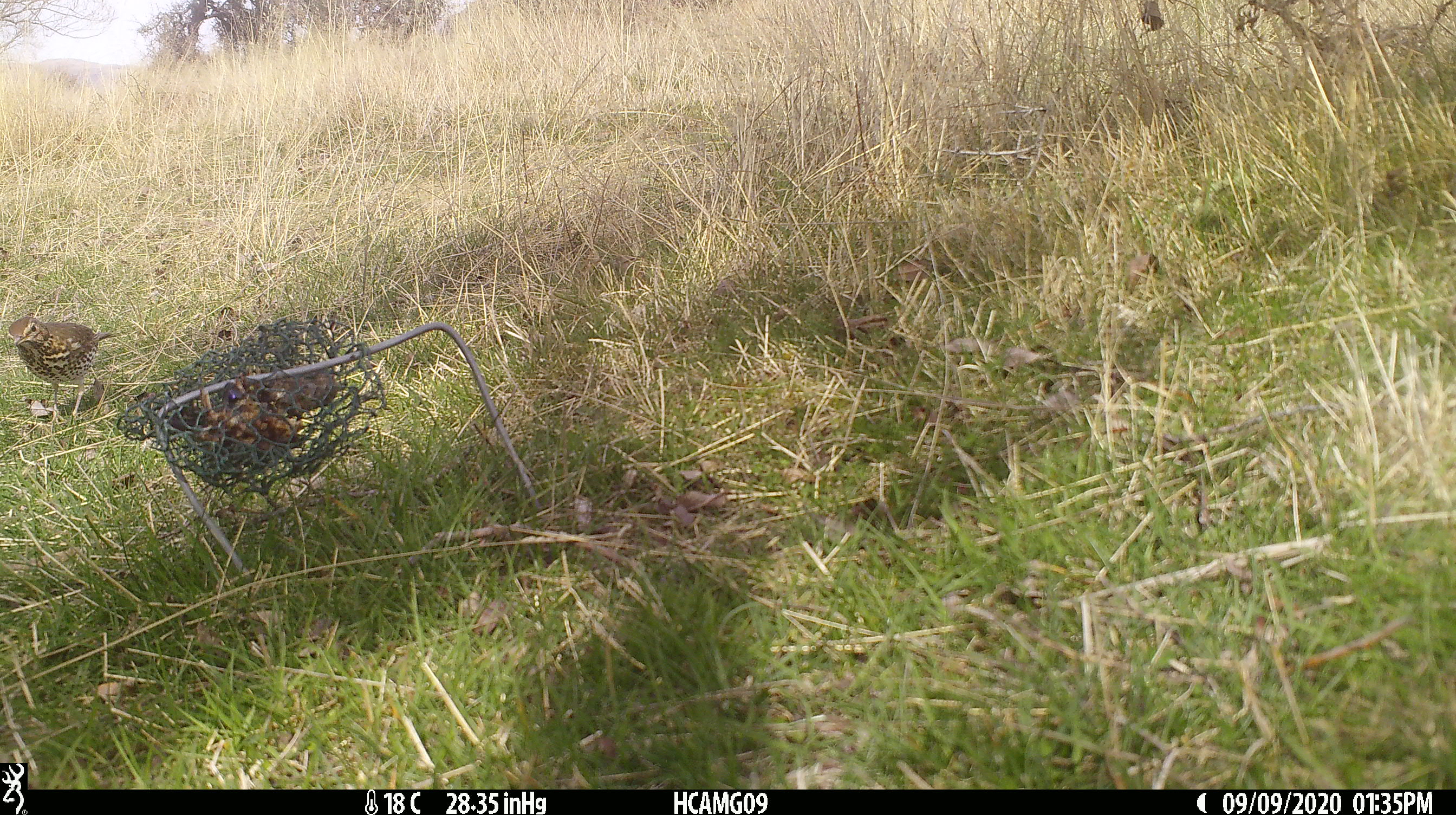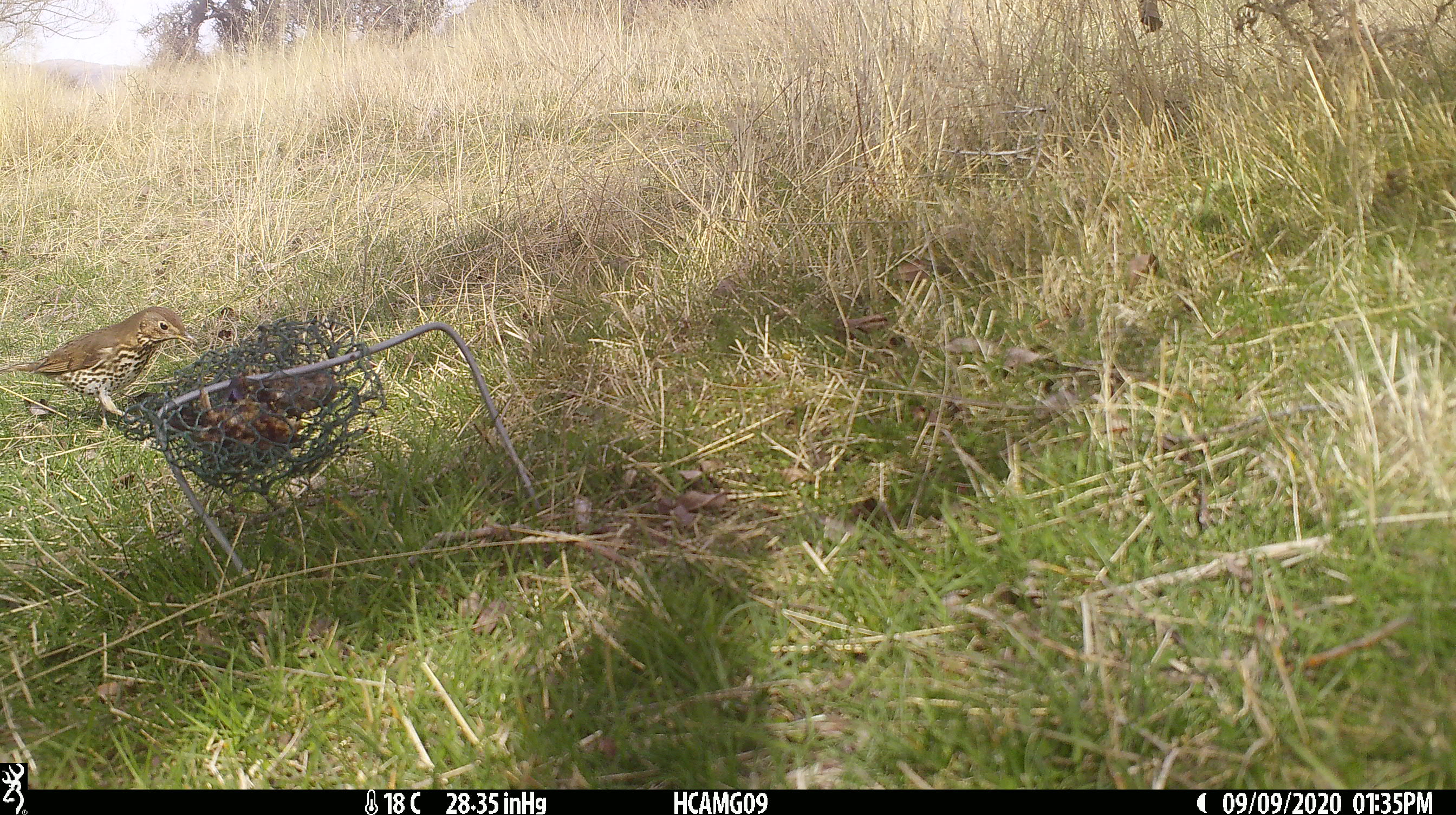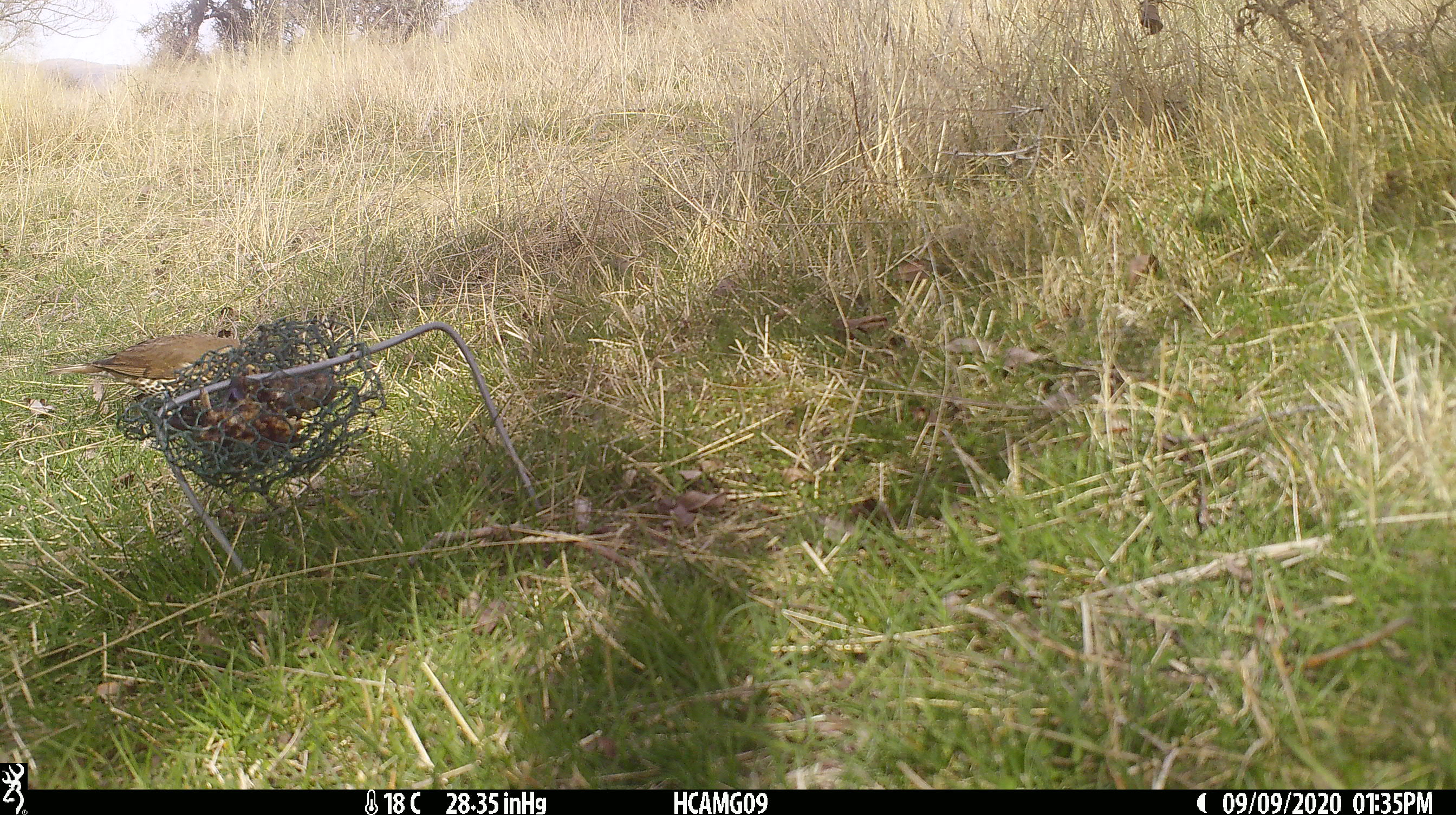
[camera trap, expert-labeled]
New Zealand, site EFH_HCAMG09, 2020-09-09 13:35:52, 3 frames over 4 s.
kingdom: Animalia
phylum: Chordata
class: Aves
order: Passeriformes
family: Turdidae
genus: Turdus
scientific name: Turdus philomelos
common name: song thrush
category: thrush